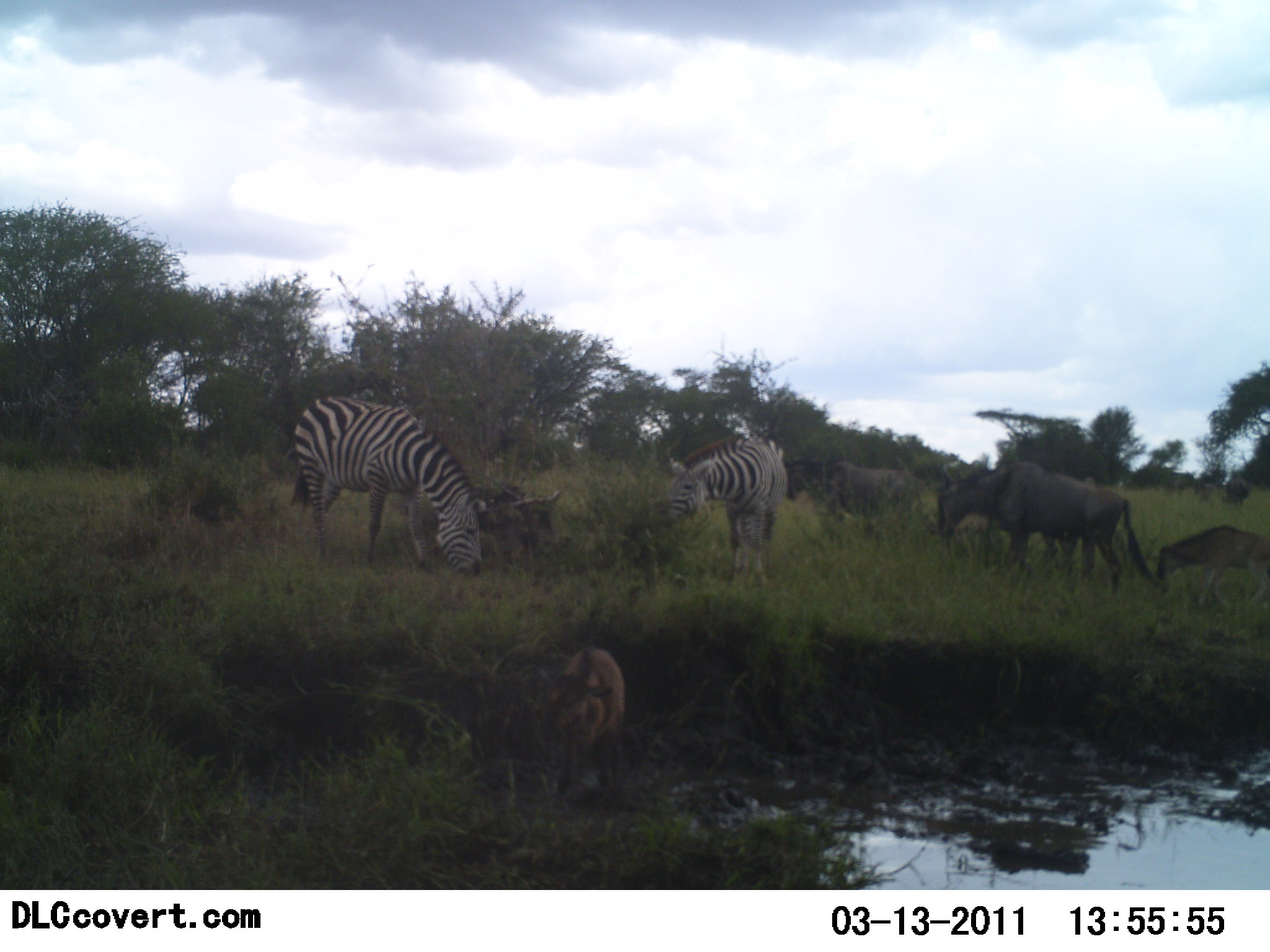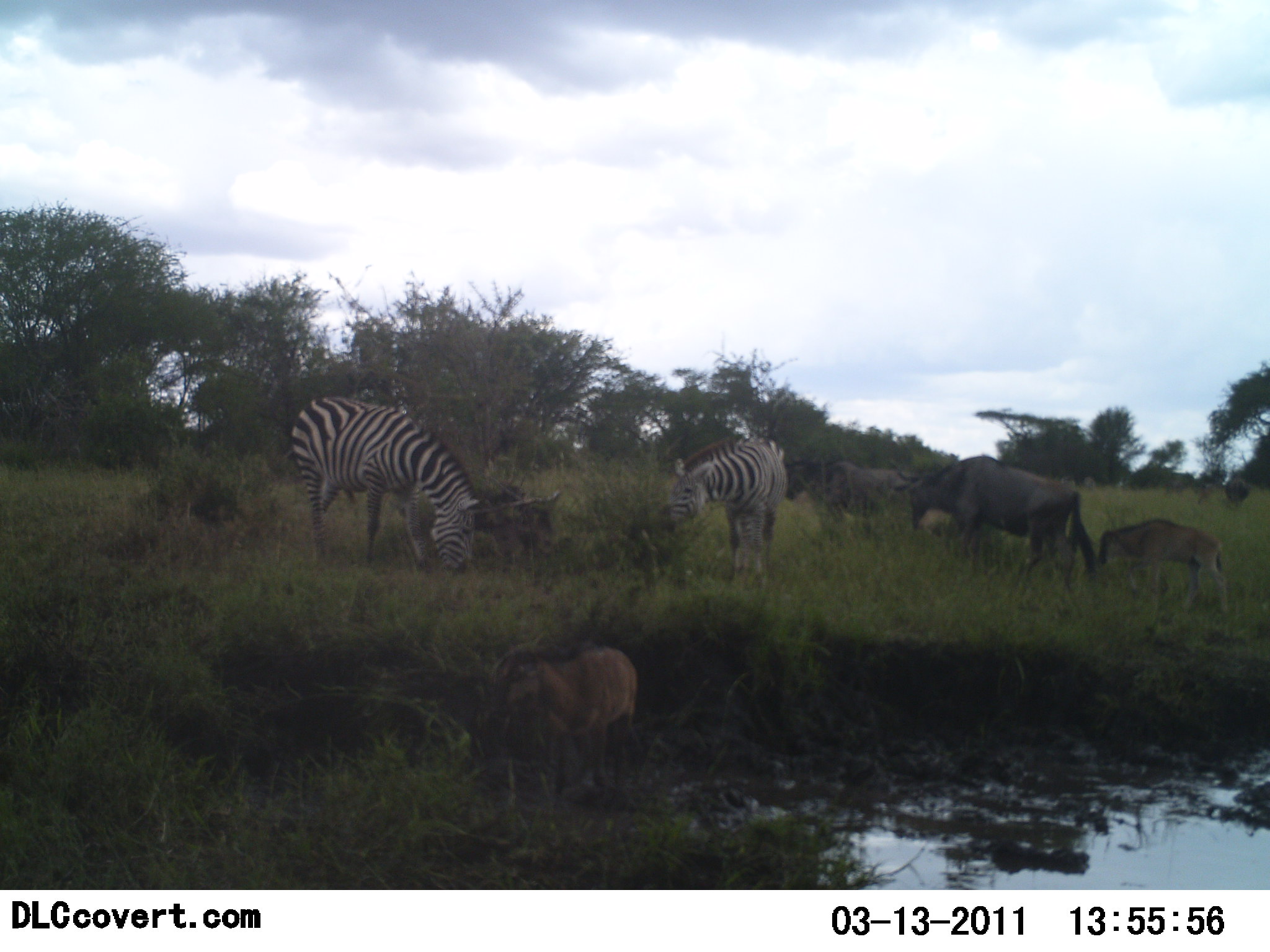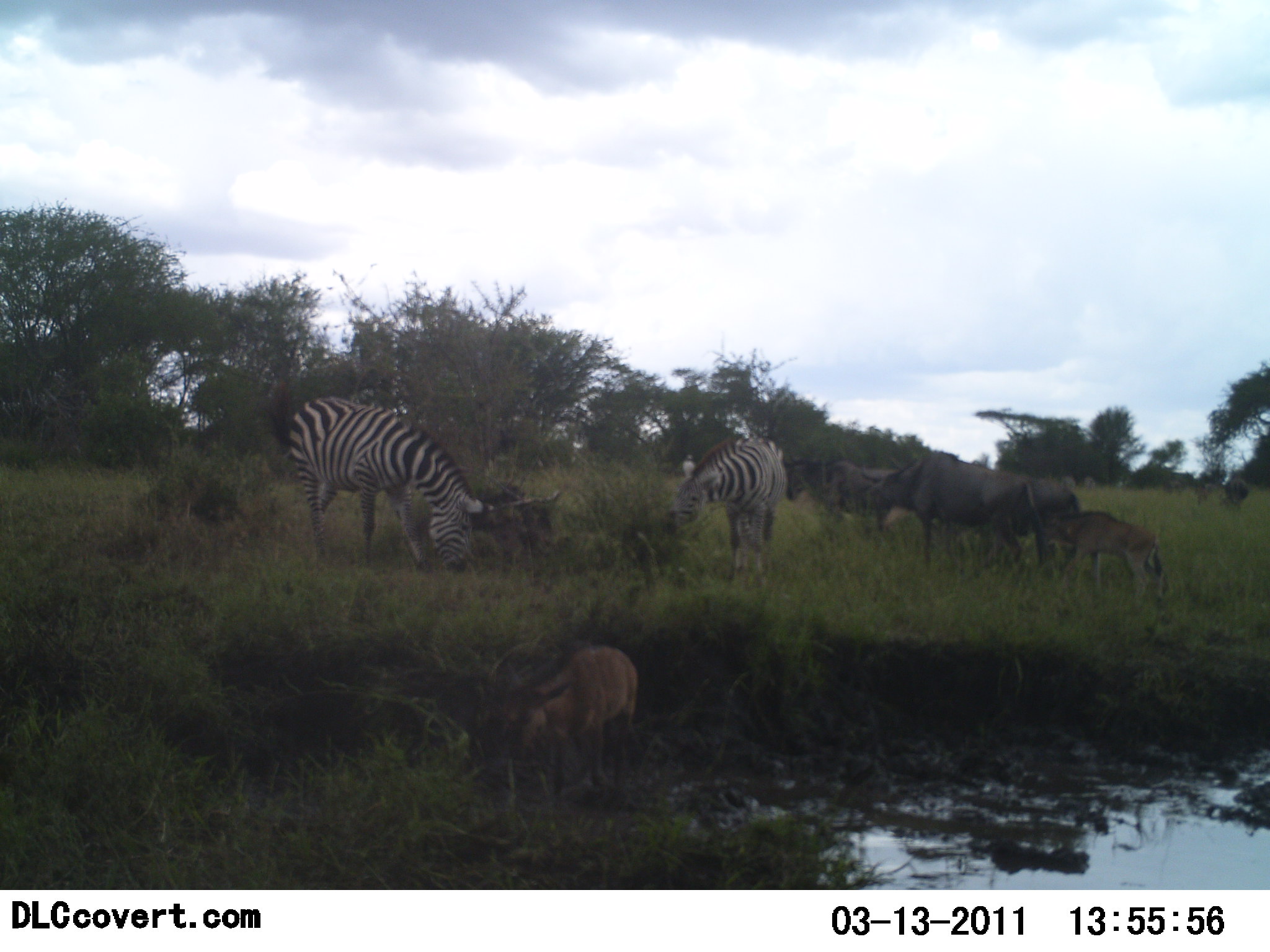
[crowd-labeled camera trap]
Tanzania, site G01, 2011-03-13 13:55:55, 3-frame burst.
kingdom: Animalia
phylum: Chordata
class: Mammalia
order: Artiodactyla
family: Bovidae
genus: Connochaetes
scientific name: Connochaetes taurinus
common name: blue wildebeest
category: wildebeest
Wildebeest (blue wildebeest) (Connochaetes taurinus), count 5. Behavior (volunteer vote fractions): standing 69%, resting 0%, moving 46%, interacting 0%. Young present (vote fraction): 92%. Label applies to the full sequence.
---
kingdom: Animalia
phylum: Chordata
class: Mammalia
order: Perissodactyla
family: Equidae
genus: Equus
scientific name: Equus quagga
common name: plains zebra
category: zebra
Zebra (plains zebra) (Equus quagga), count 2. Behavior (volunteer vote fractions): standing 6%, resting 0%, moving 6%, interacting 0%. Young present (vote fraction): 0%. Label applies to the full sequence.